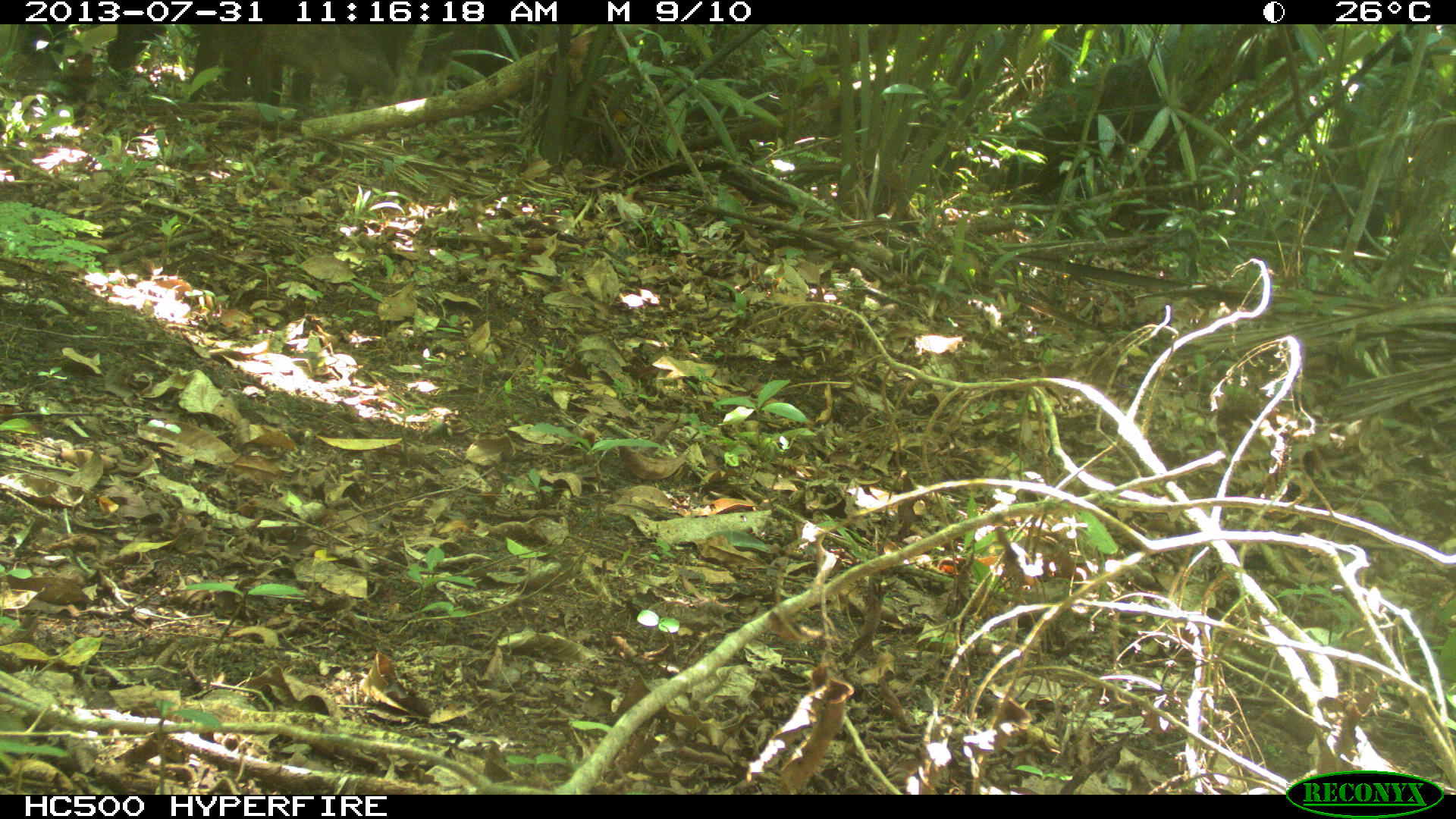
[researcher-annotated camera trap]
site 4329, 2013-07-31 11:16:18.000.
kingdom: Animalia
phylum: Chordata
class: Mammalia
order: Artiodactyla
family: Tayassuidae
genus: Tayassu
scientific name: Tayassu pecari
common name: white-lipped peccary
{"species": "Tayassu pecari (white-lipped peccary)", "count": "3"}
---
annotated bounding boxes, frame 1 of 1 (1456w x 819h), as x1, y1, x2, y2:
tayassu pecari: 187, 25, 402, 109; 286, 23, 457, 105; 0, 22, 166, 74